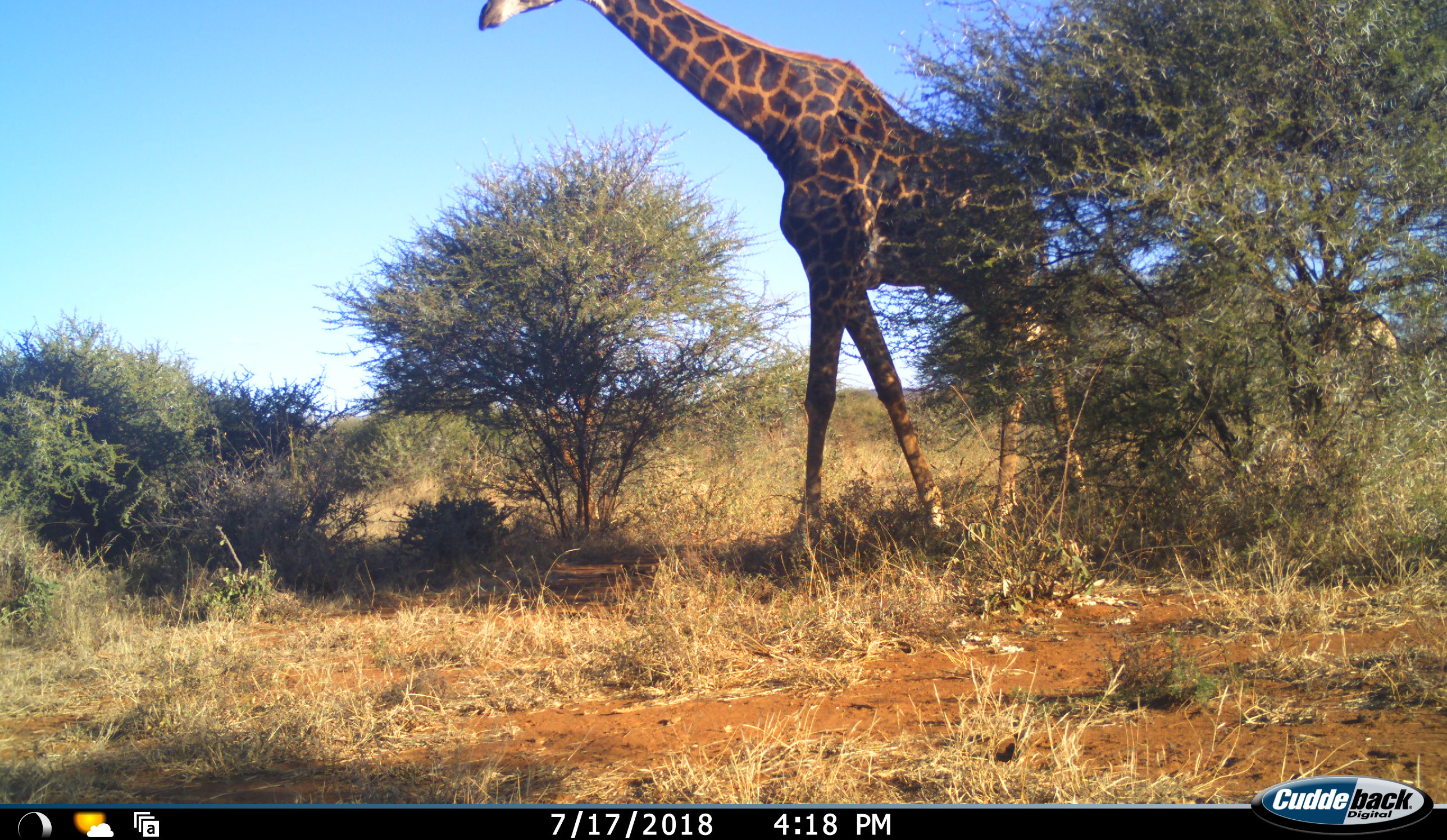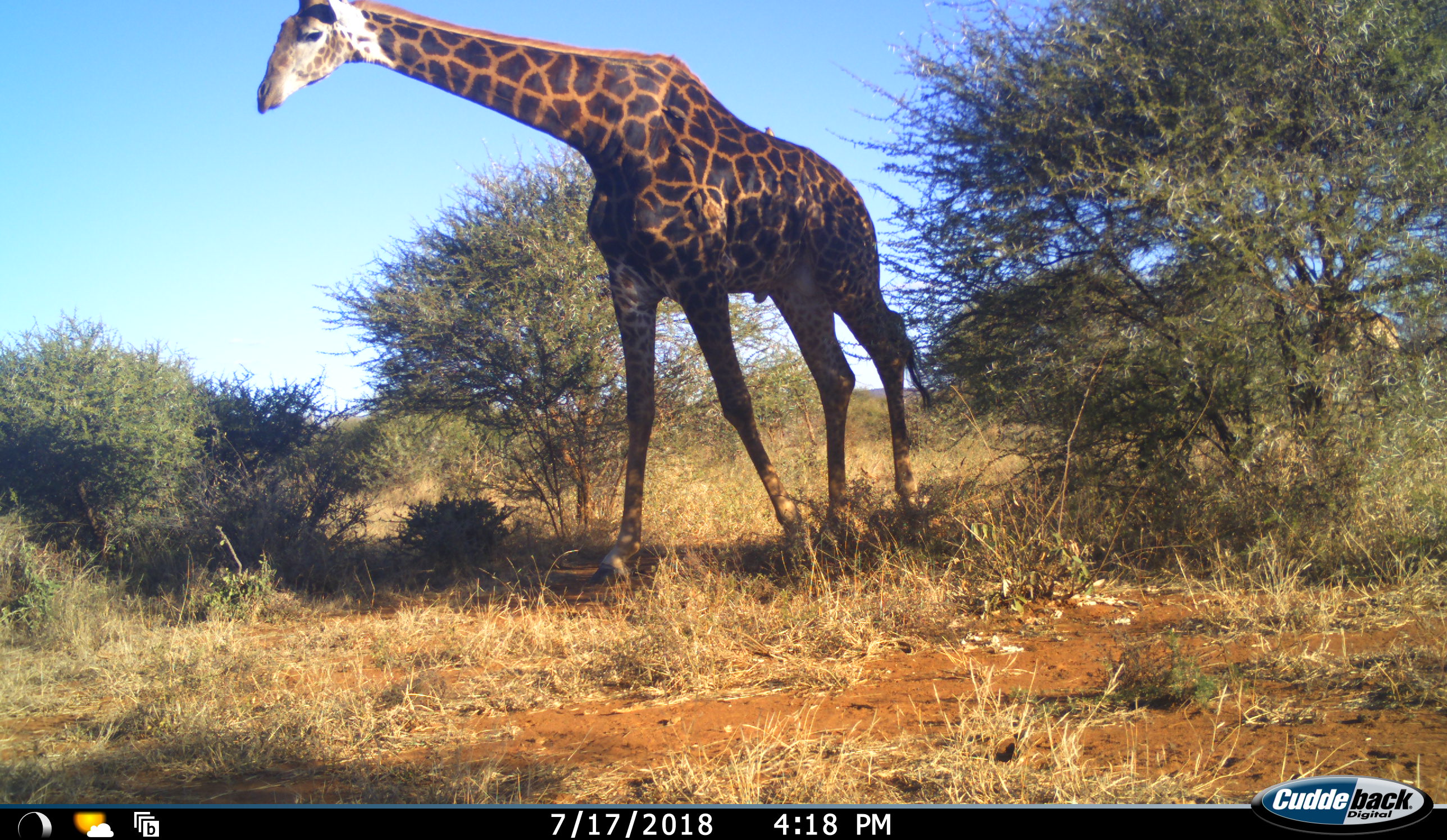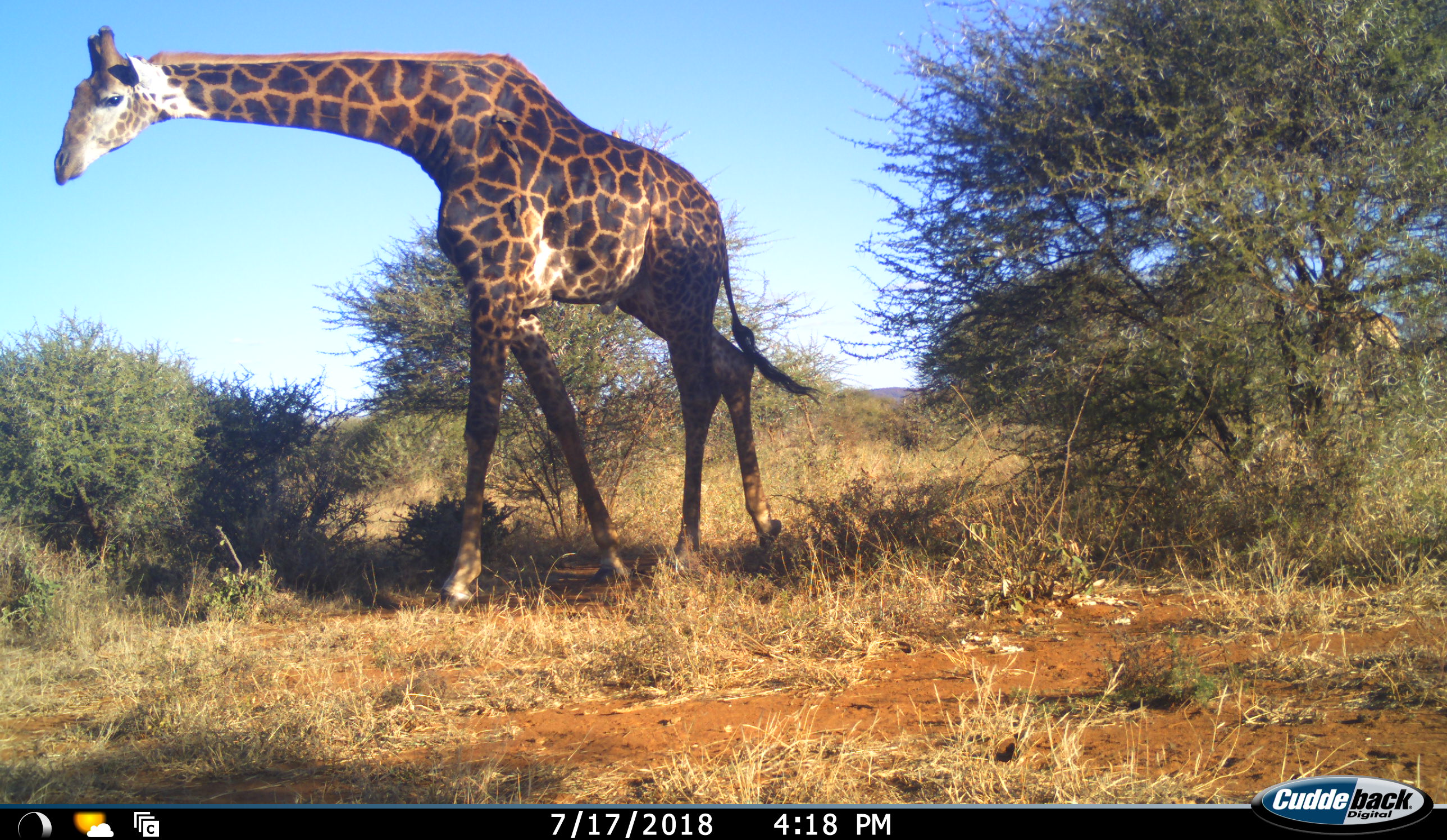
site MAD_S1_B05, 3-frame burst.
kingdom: Animalia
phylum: Chordata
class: Mammalia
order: Artiodactyla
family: Giraffidae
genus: Giraffa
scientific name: Giraffa camelopardalis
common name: giraffe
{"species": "giraffe (Giraffa camelopardalis)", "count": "1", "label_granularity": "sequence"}